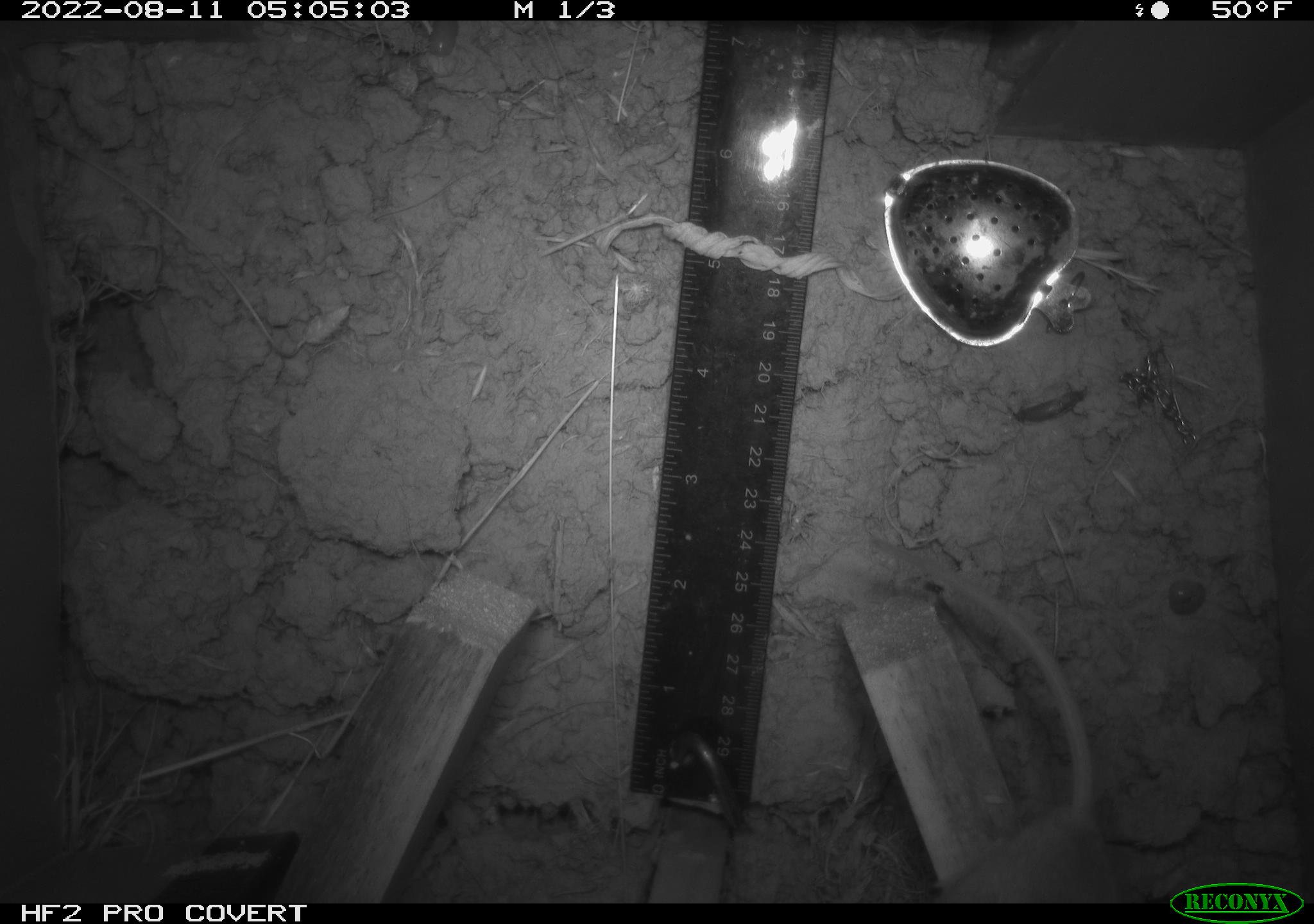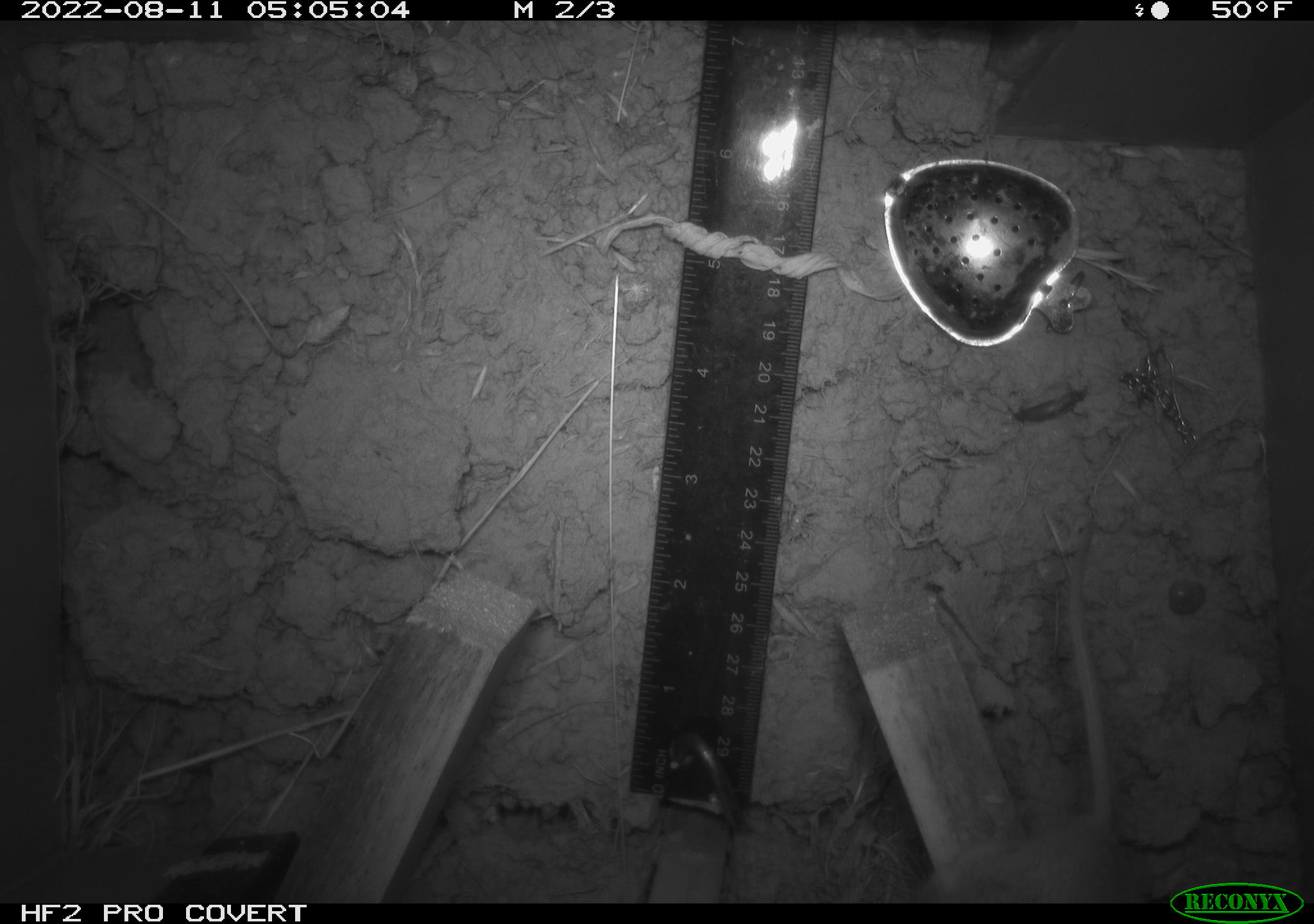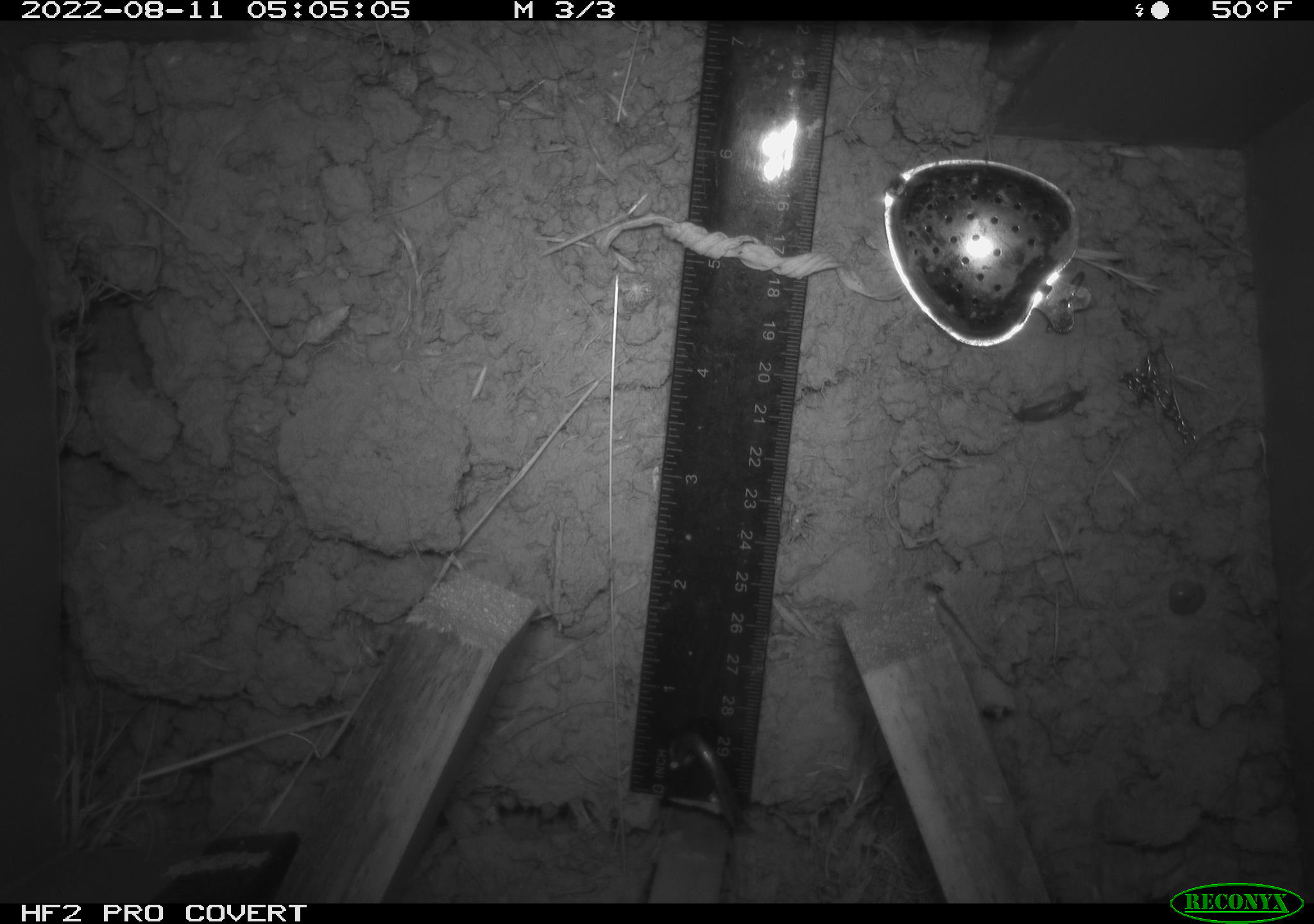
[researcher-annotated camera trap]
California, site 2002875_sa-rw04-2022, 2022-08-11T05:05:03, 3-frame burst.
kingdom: Animalia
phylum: Chordata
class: Mammalia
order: Rodentia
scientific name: Rodentia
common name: mouse species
Mouse species (Rodentia).